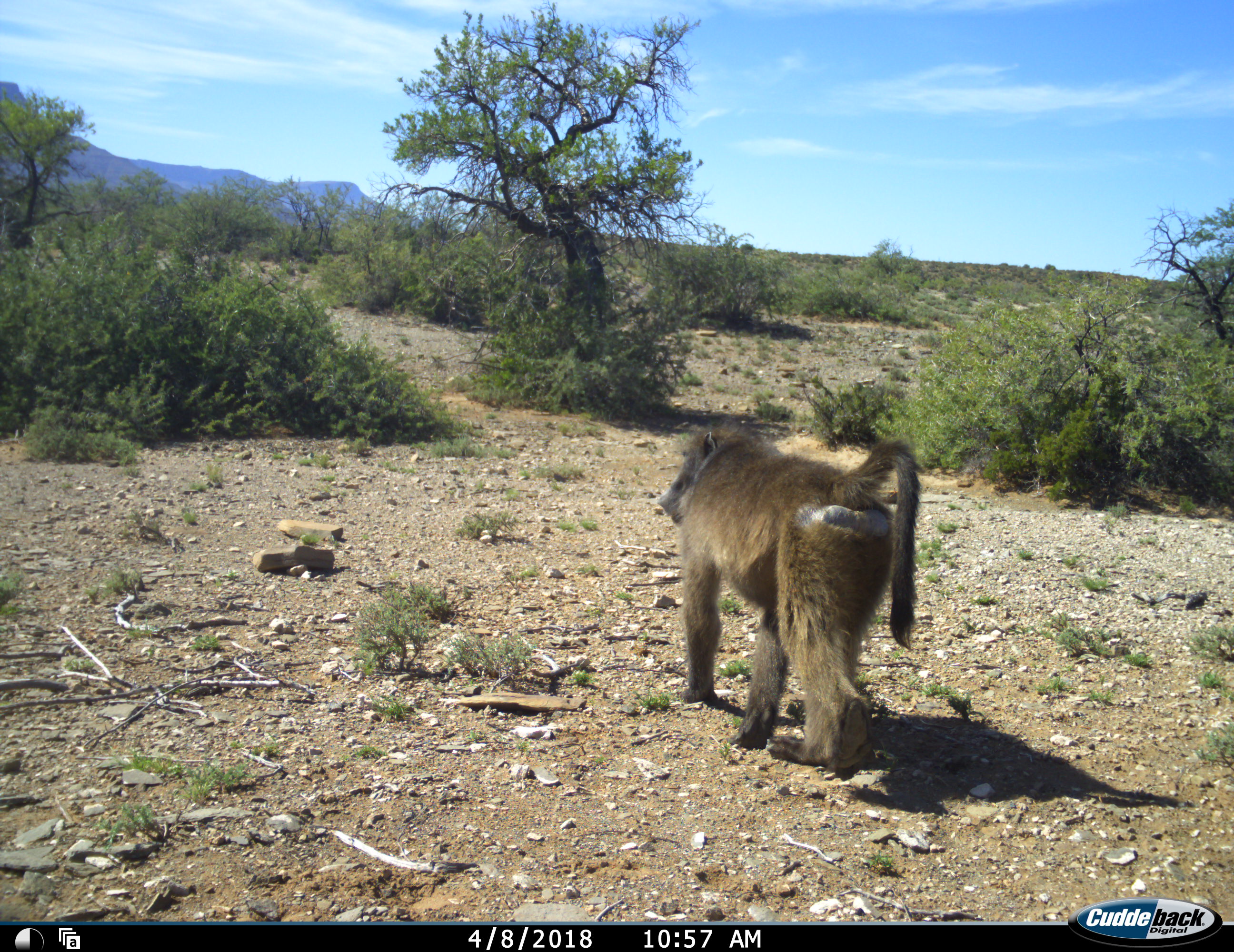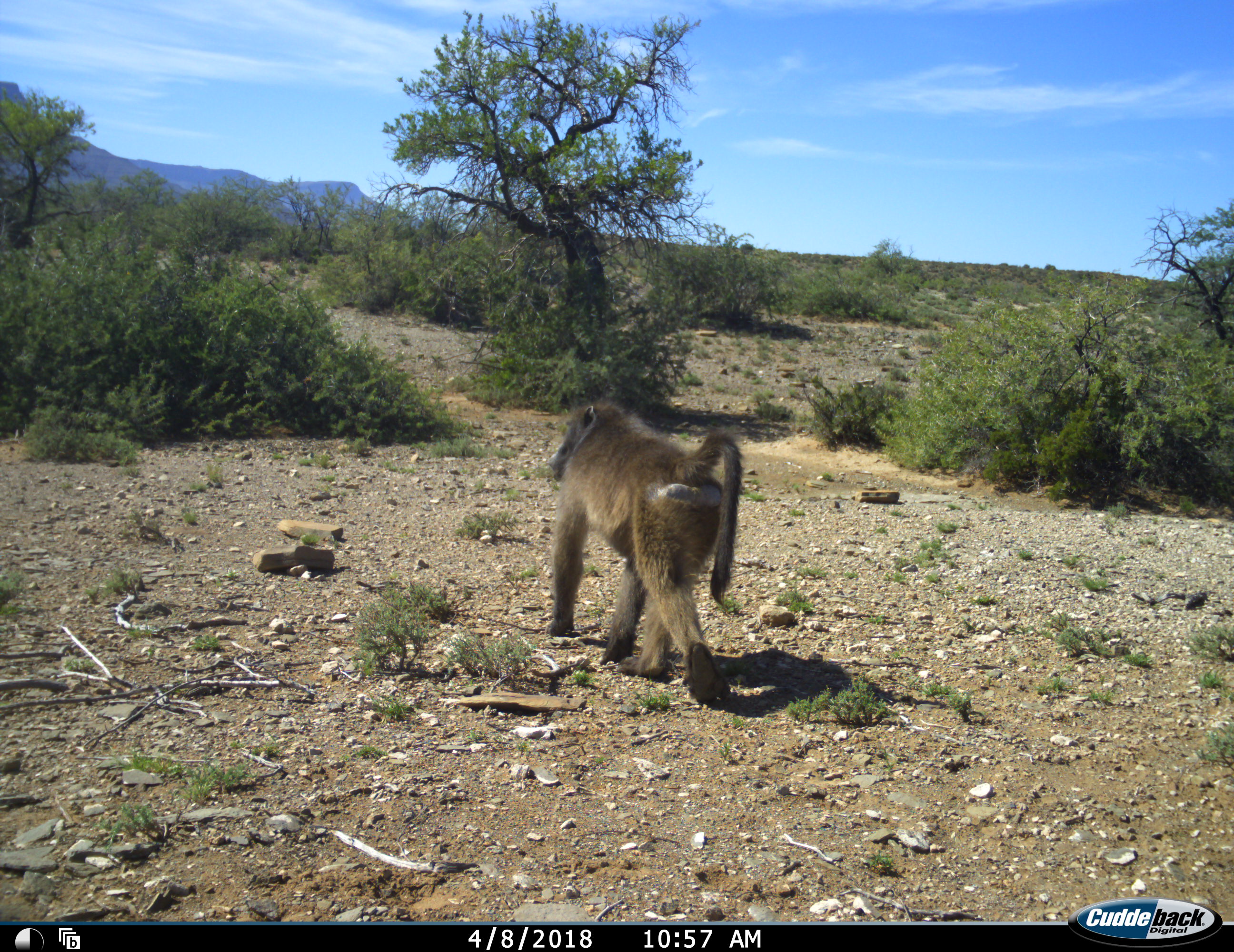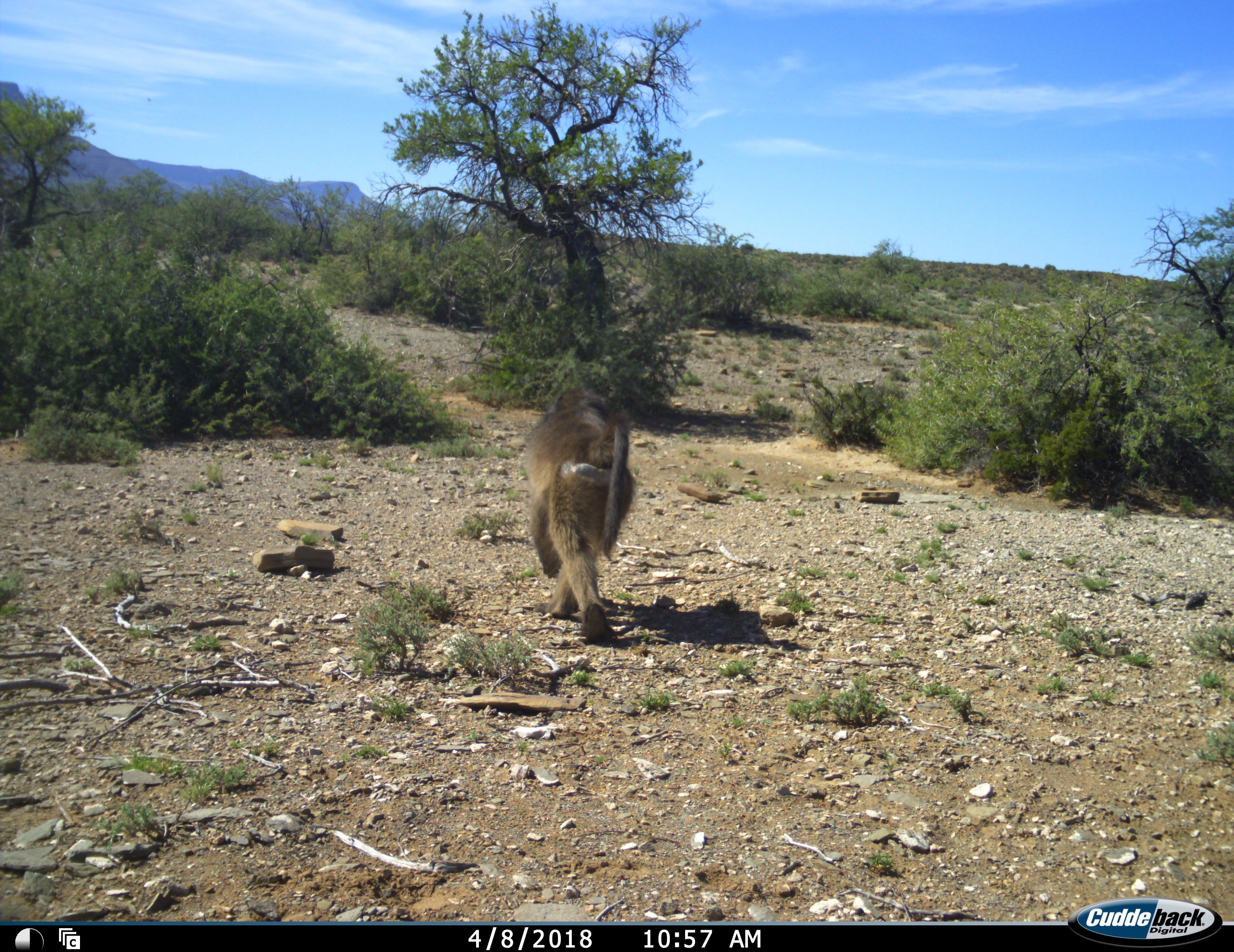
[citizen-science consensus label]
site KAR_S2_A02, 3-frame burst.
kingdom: Animalia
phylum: Chordata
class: Mammalia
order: Primates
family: Cercopithecidae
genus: Papio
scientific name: Papio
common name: baboon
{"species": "baboon (Papio)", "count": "1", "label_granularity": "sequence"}